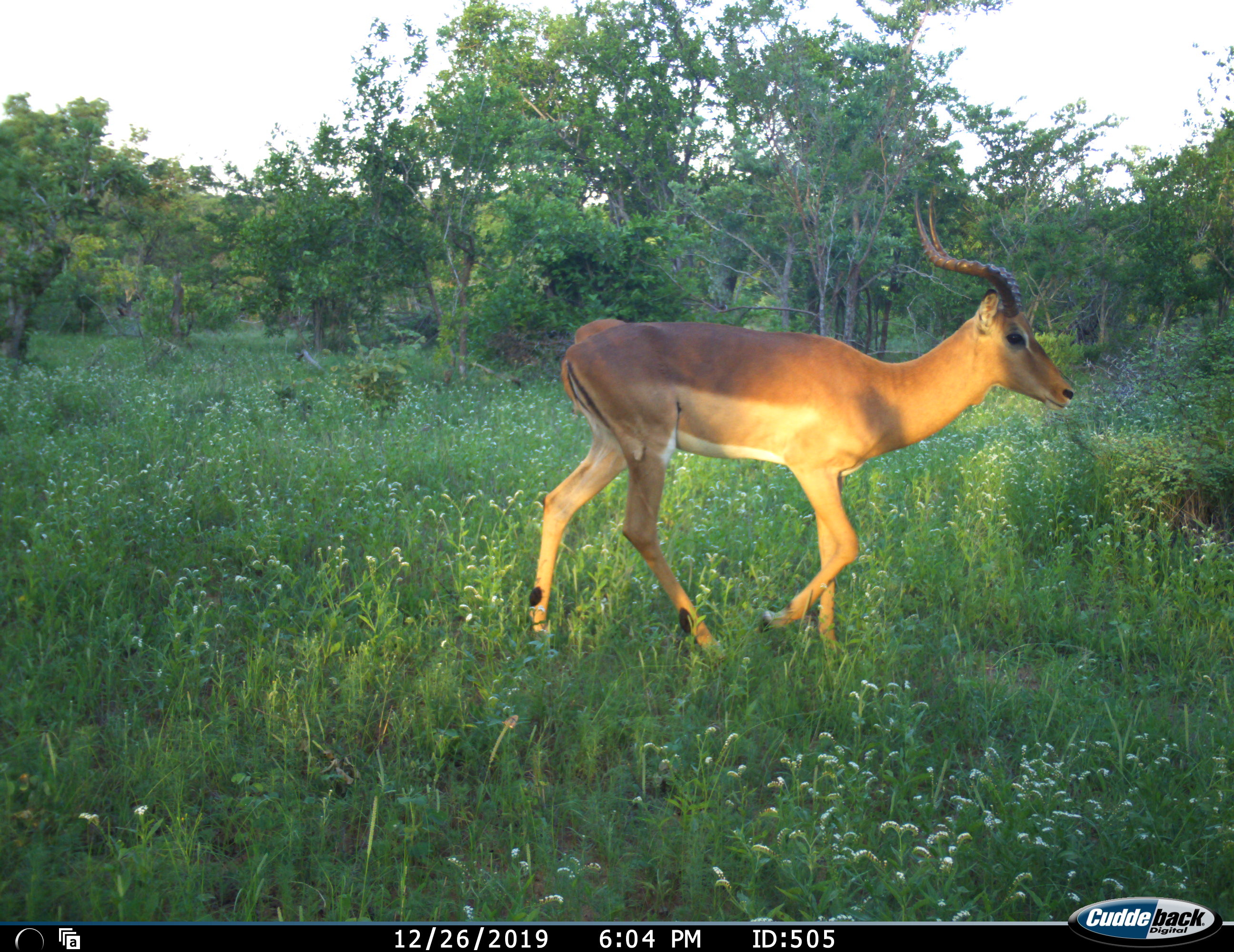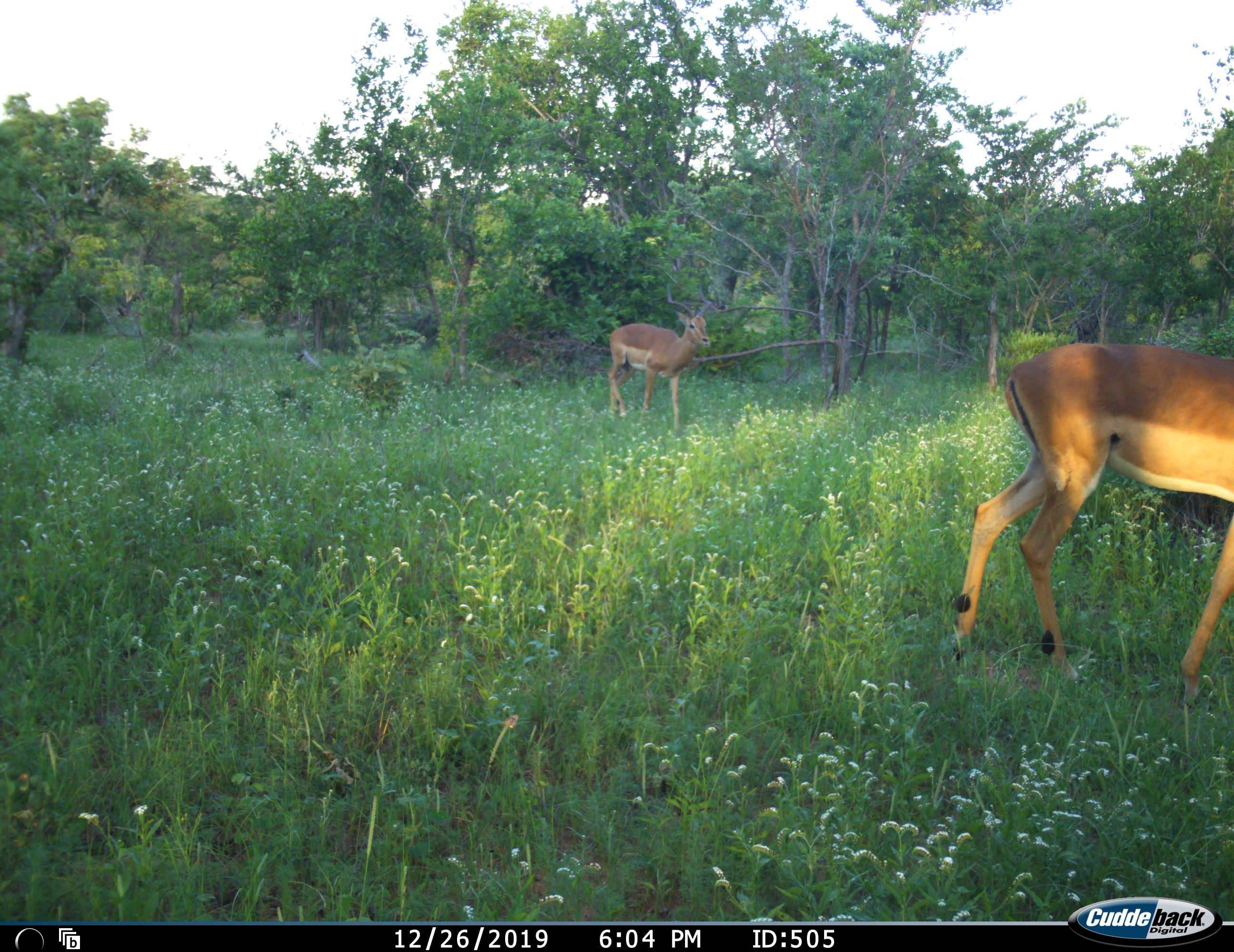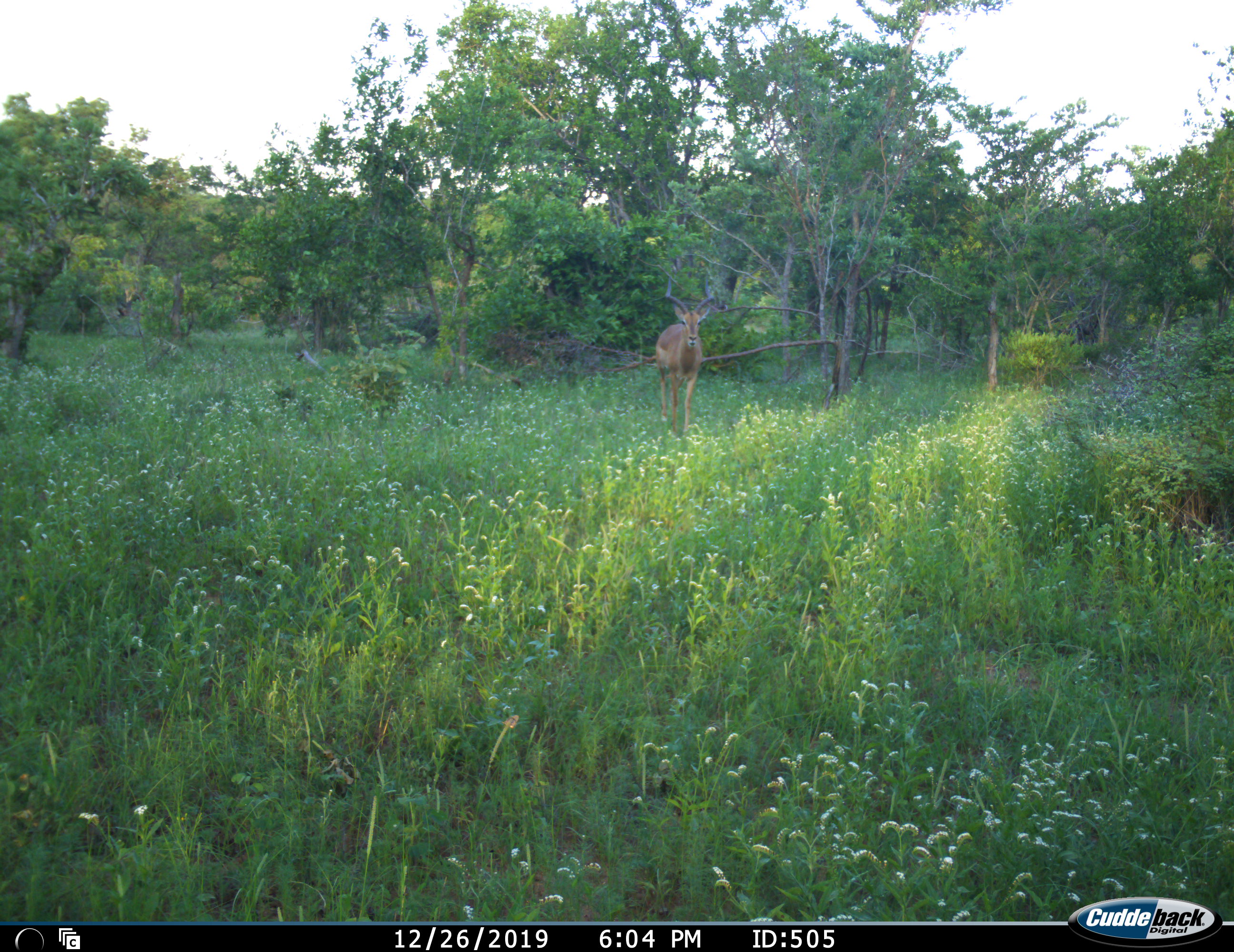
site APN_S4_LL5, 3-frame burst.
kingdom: Animalia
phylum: Chordata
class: Mammalia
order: Artiodactyla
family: Bovidae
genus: Aepyceros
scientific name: Aepyceros melampus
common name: impala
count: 2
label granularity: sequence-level